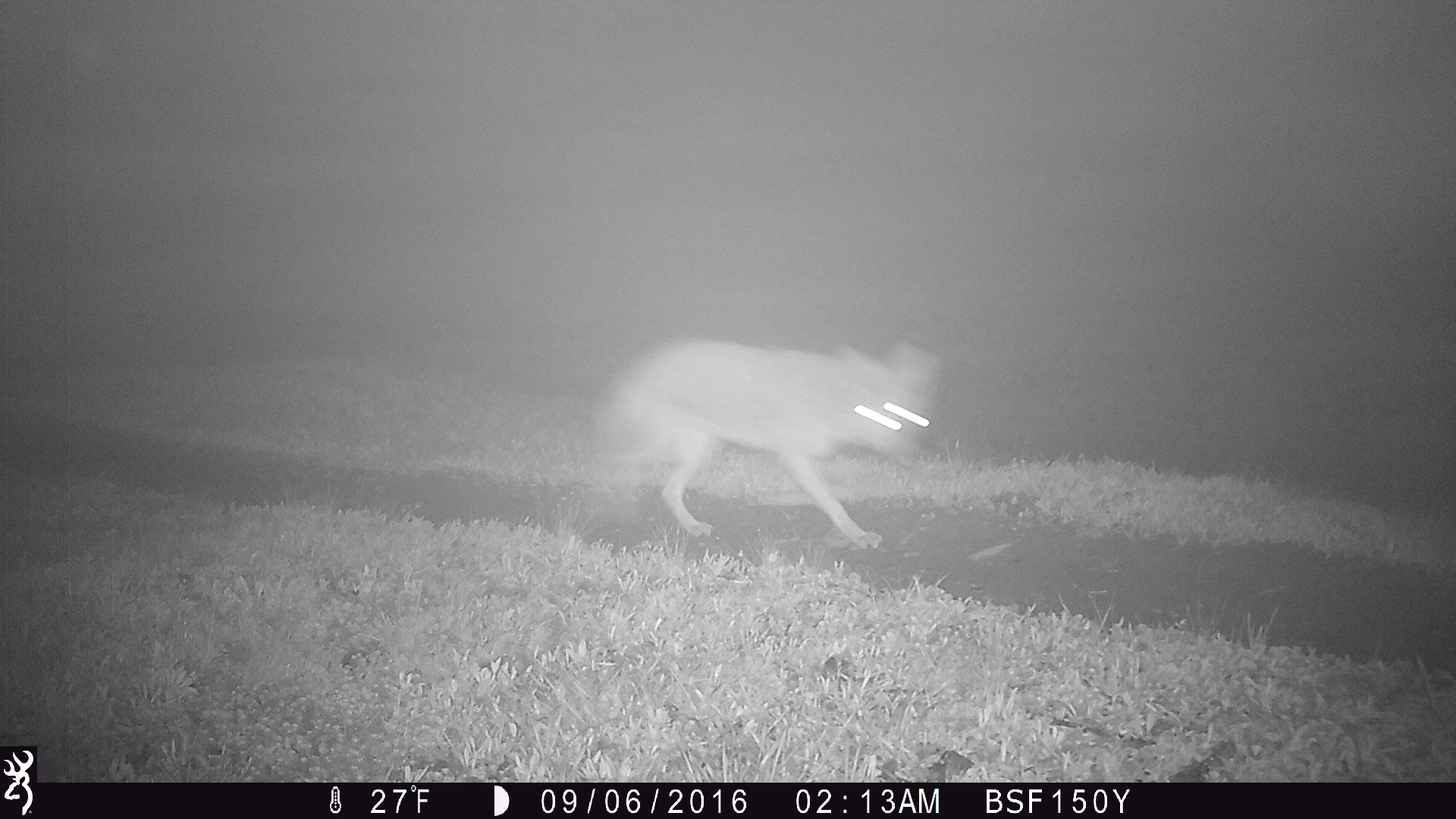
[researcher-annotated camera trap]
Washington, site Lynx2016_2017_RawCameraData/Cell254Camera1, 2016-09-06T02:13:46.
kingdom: Animalia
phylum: Chordata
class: Mammalia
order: Carnivora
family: Canidae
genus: Canis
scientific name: Canis latrans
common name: coyote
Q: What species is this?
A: Canis latrans (coyote).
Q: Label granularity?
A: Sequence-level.